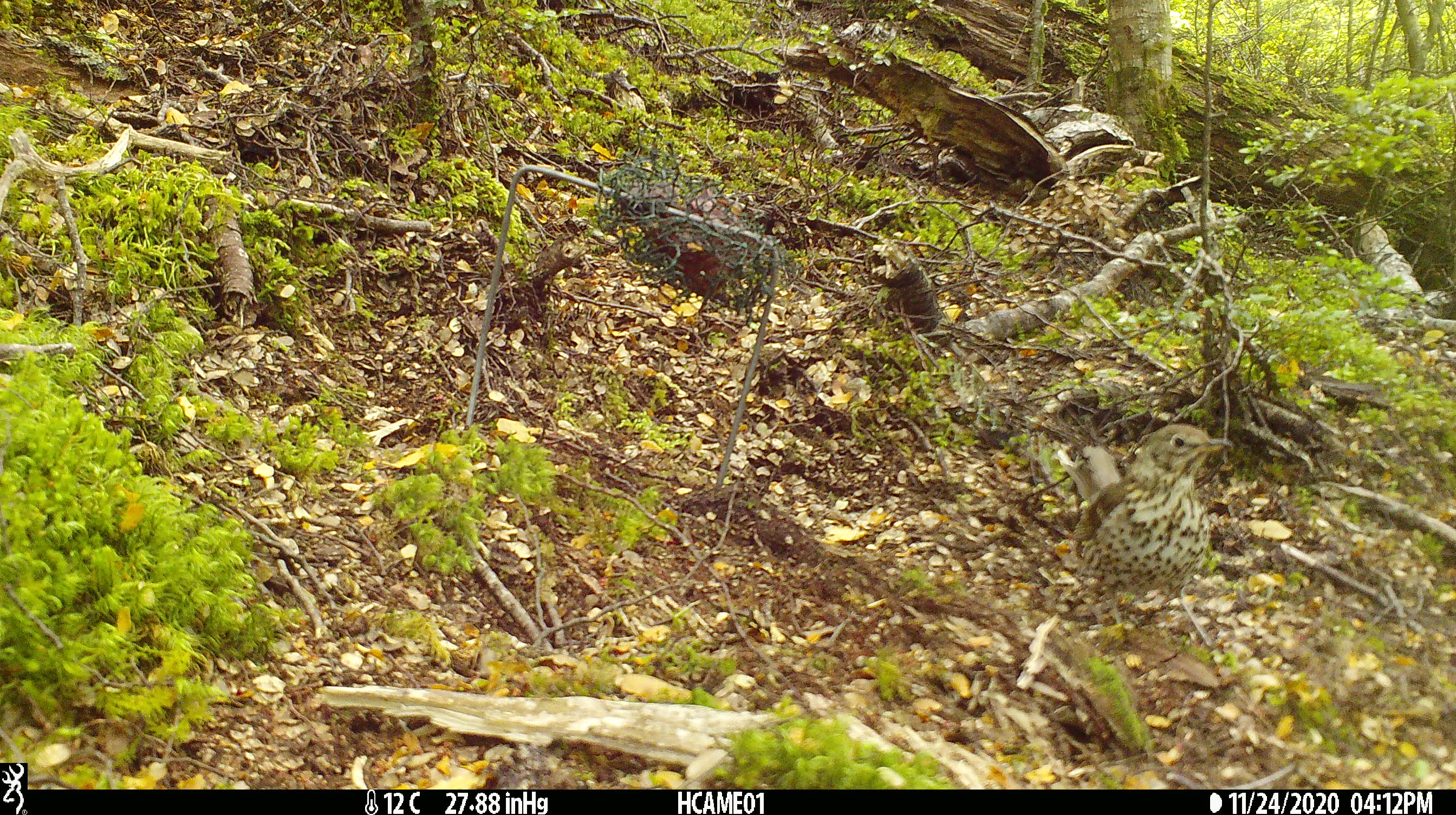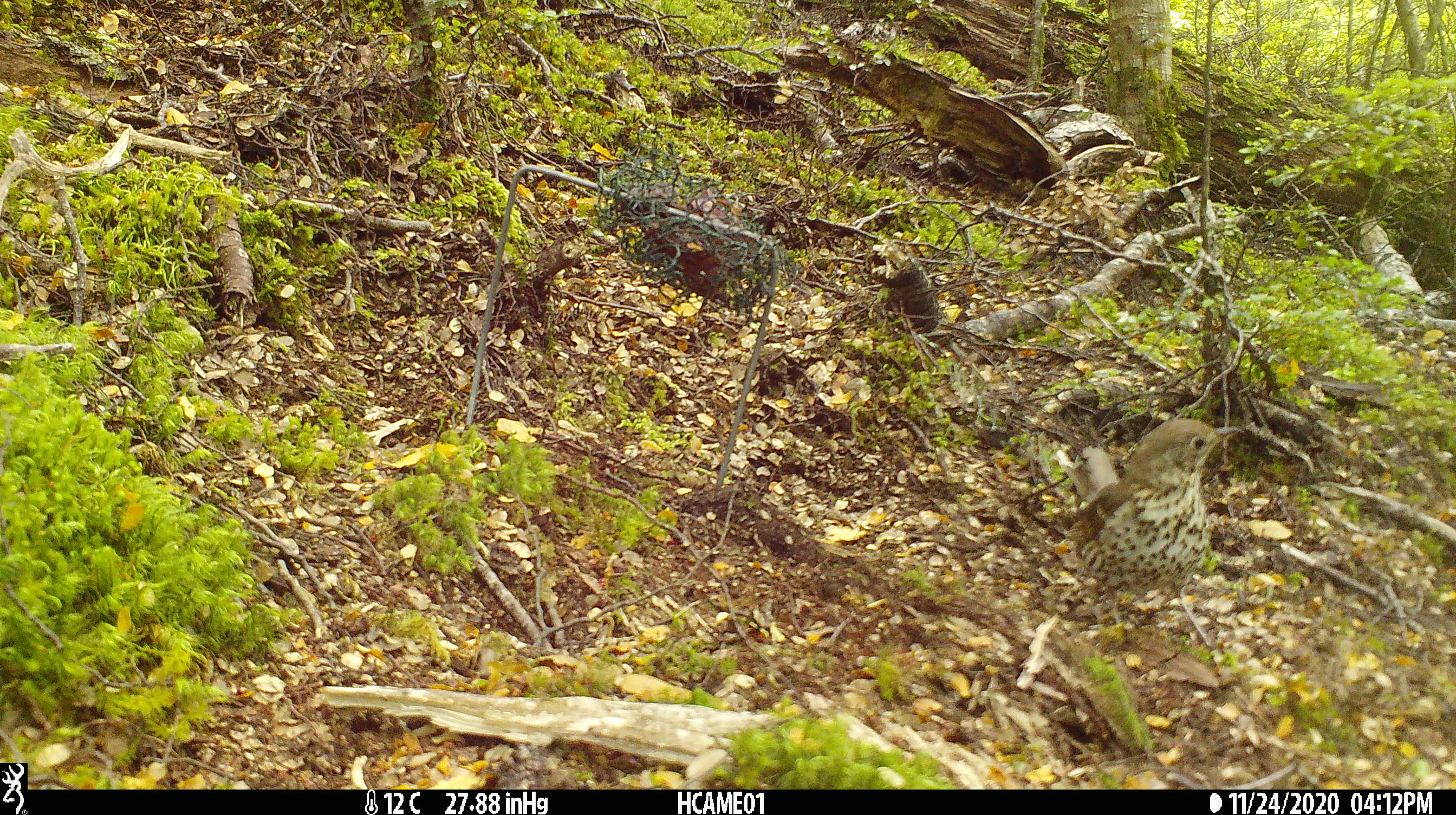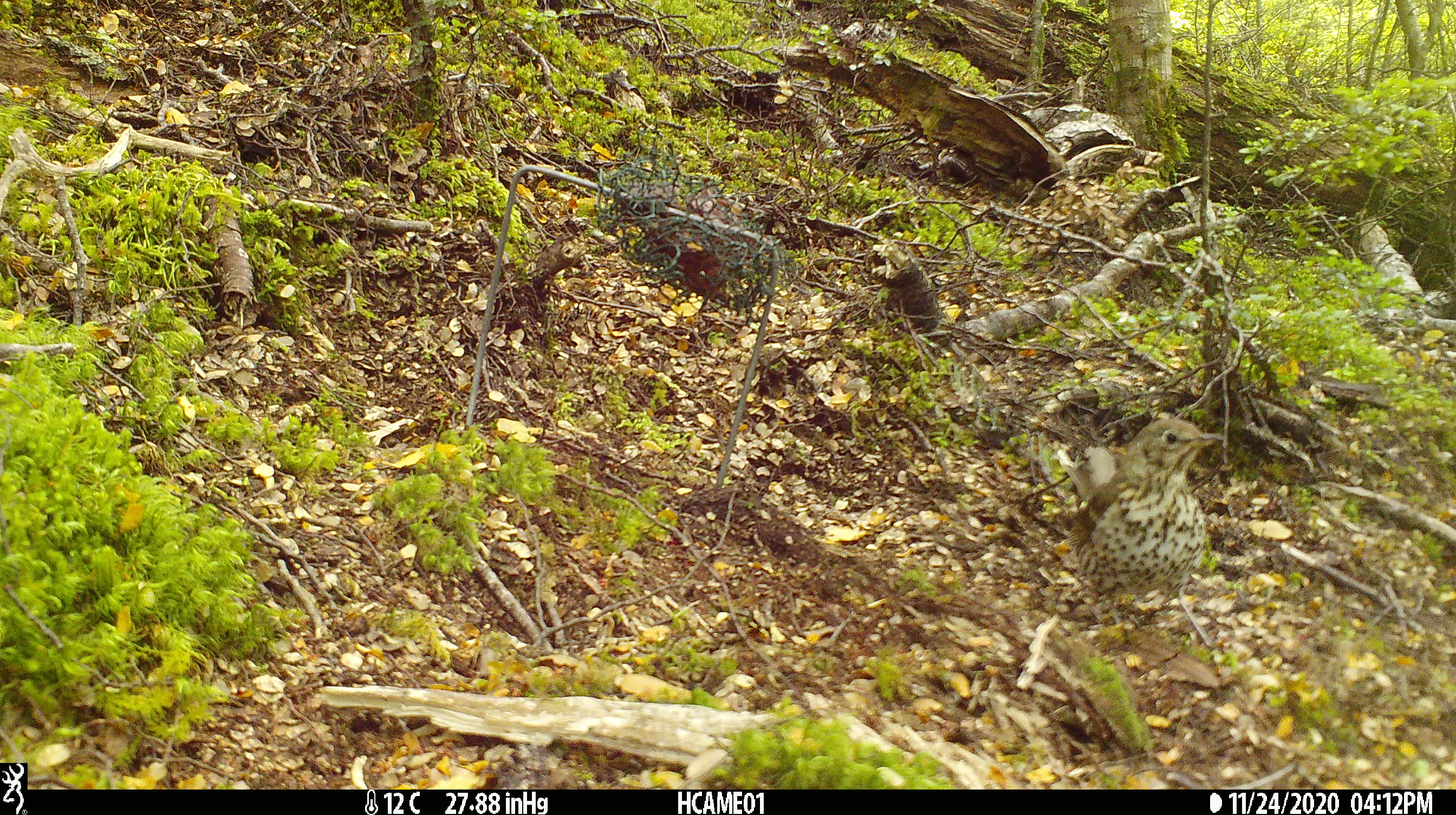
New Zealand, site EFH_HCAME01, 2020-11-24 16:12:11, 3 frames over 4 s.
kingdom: Animalia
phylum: Chordata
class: Aves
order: Passeriformes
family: Turdidae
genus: Turdus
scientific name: Turdus philomelos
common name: song thrush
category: thrush